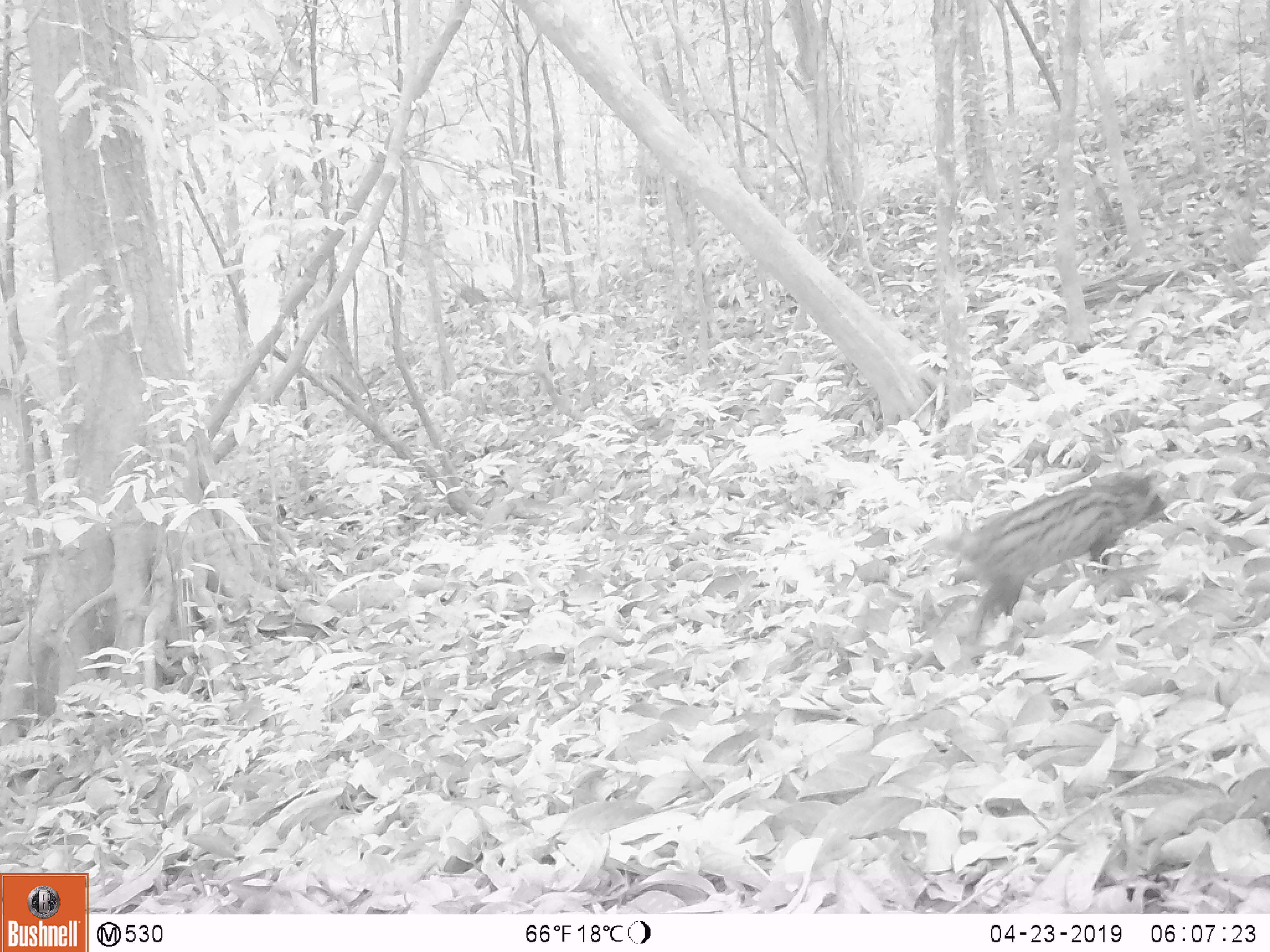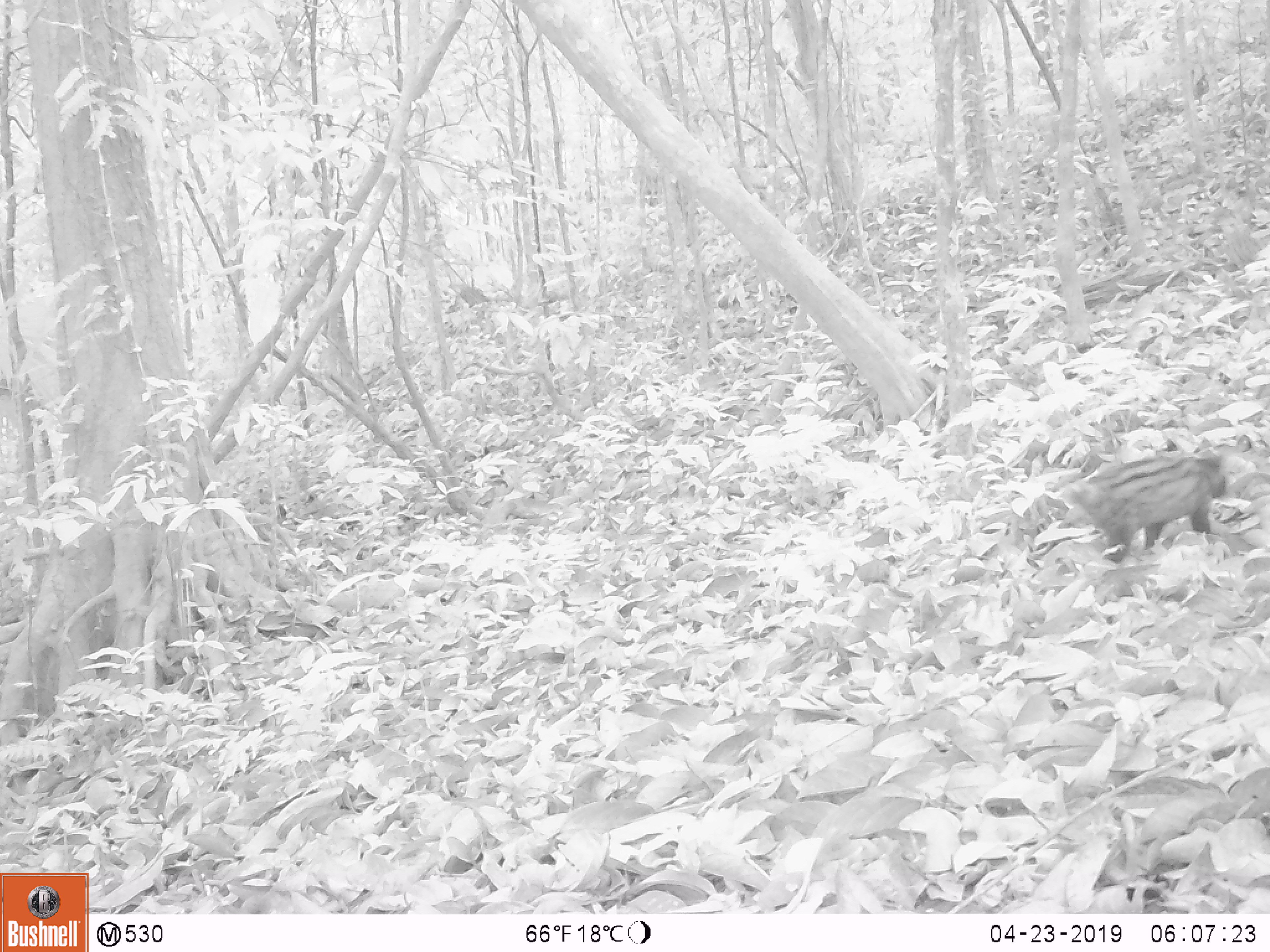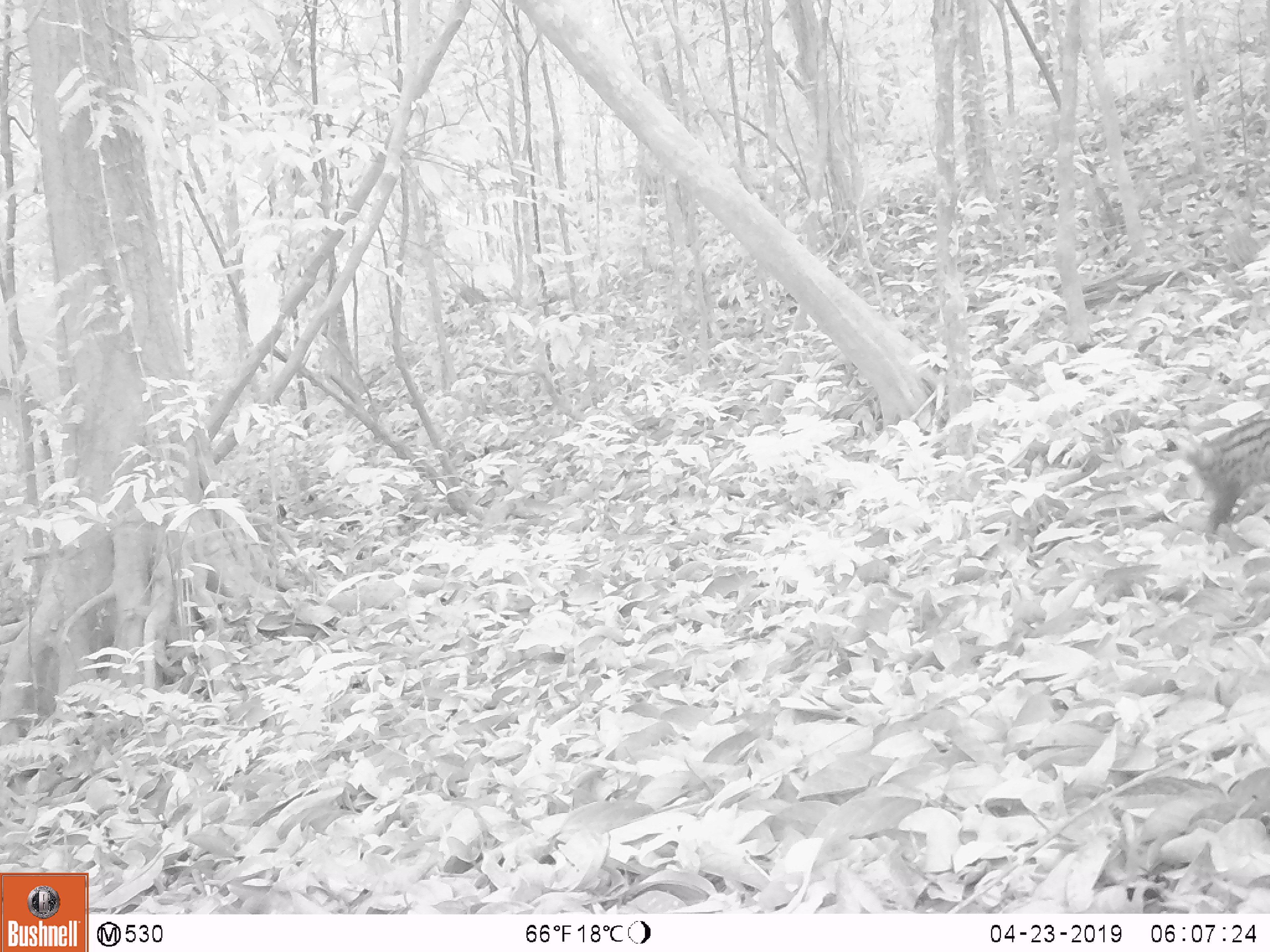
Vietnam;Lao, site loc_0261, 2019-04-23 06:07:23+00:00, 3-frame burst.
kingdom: Animalia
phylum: Chordata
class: Mammalia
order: Carnivora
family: Viverridae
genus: Paradoxurus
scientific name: Paradoxurus hermaphroditus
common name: common palm civet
Common palm civet (Paradoxurus hermaphroditus). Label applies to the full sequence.